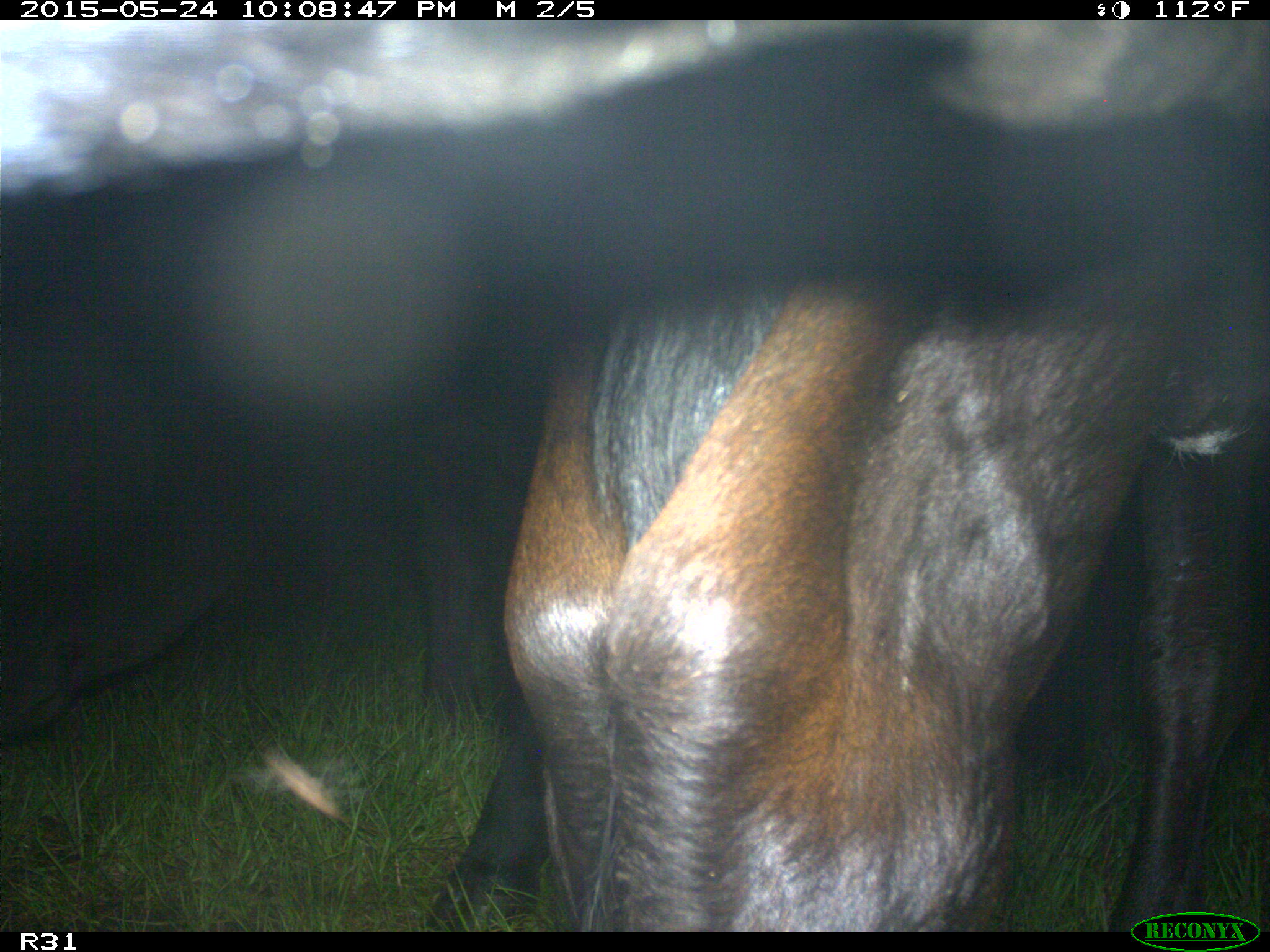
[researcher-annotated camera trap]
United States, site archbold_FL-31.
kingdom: Animalia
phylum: Chordata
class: Mammalia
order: Artiodactyla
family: Bovidae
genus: Bos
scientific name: Bos taurus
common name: domestic cow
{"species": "Bos taurus (domestic cow)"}